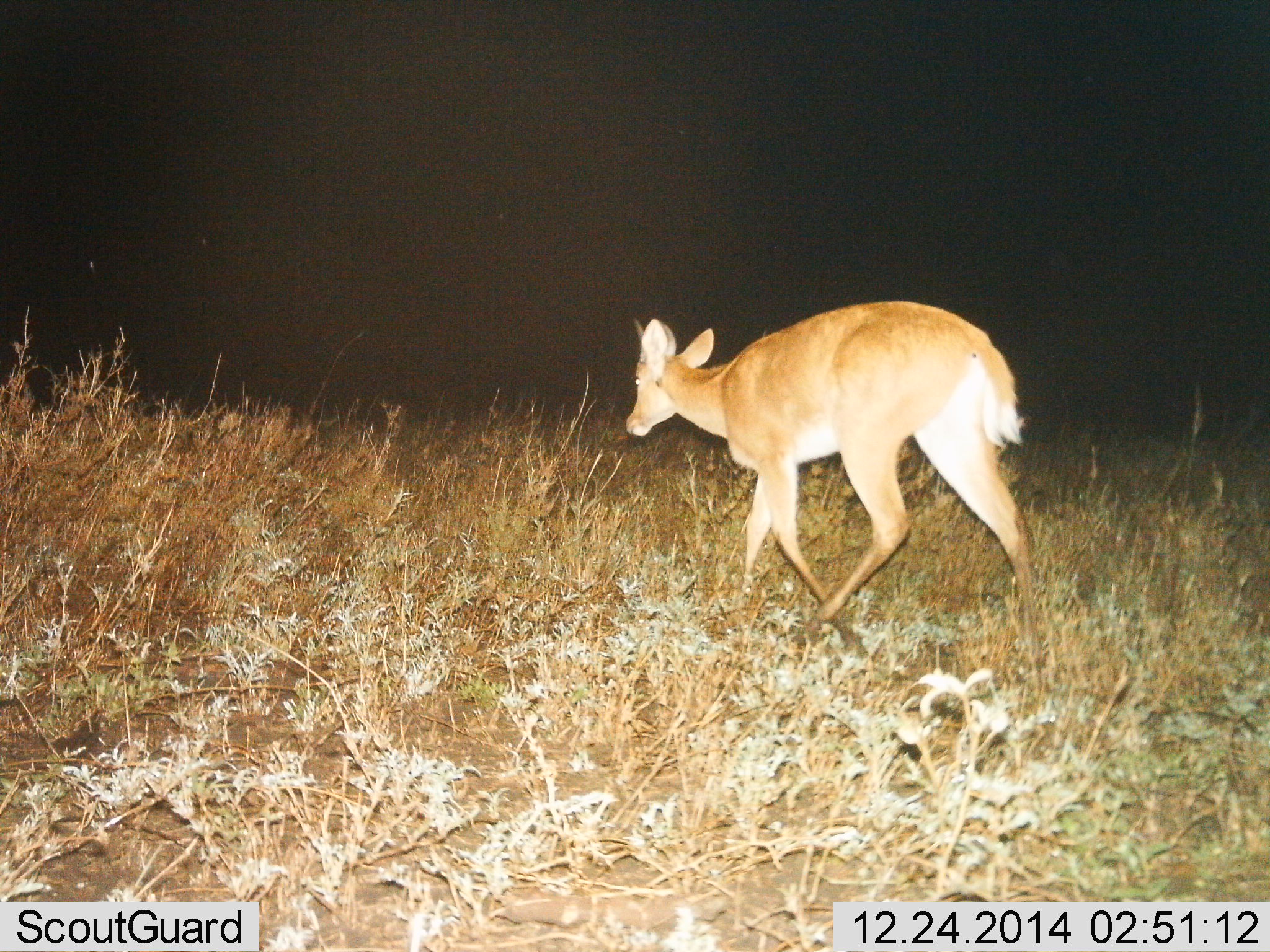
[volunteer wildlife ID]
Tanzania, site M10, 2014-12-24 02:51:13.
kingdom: Animalia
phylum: Chordata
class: Mammalia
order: Artiodactyla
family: Bovidae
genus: Redunca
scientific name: Redunca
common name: reedbuck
Reedbuck (Redunca), count 1. Behavior (volunteer vote fractions): standing 0%, resting 0%, moving 100%, interacting 0%. Young present (vote fraction): 0%. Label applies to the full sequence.